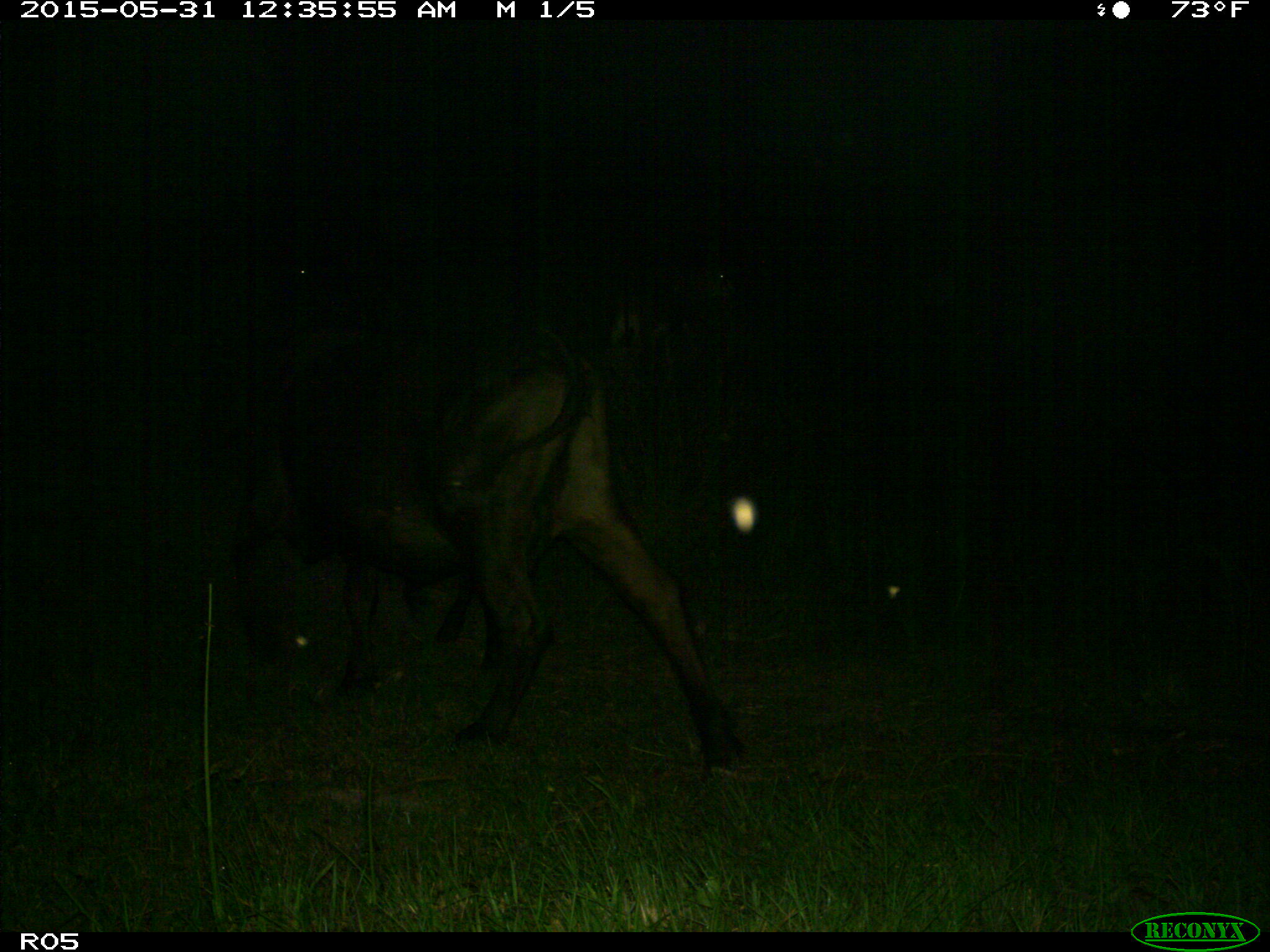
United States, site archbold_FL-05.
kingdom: Animalia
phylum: Chordata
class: Mammalia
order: Artiodactyla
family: Bovidae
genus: Bos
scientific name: Bos taurus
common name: domestic cow